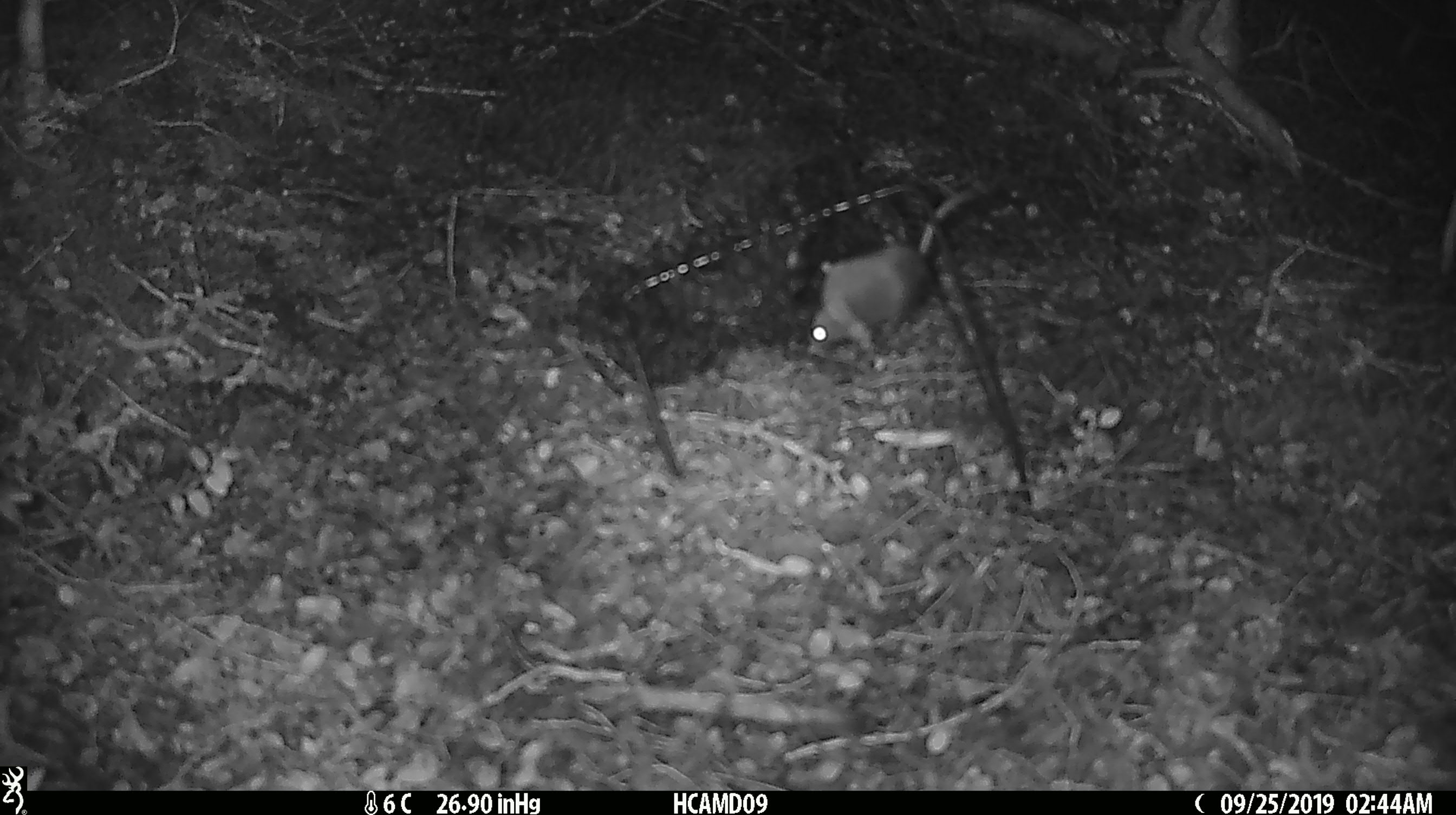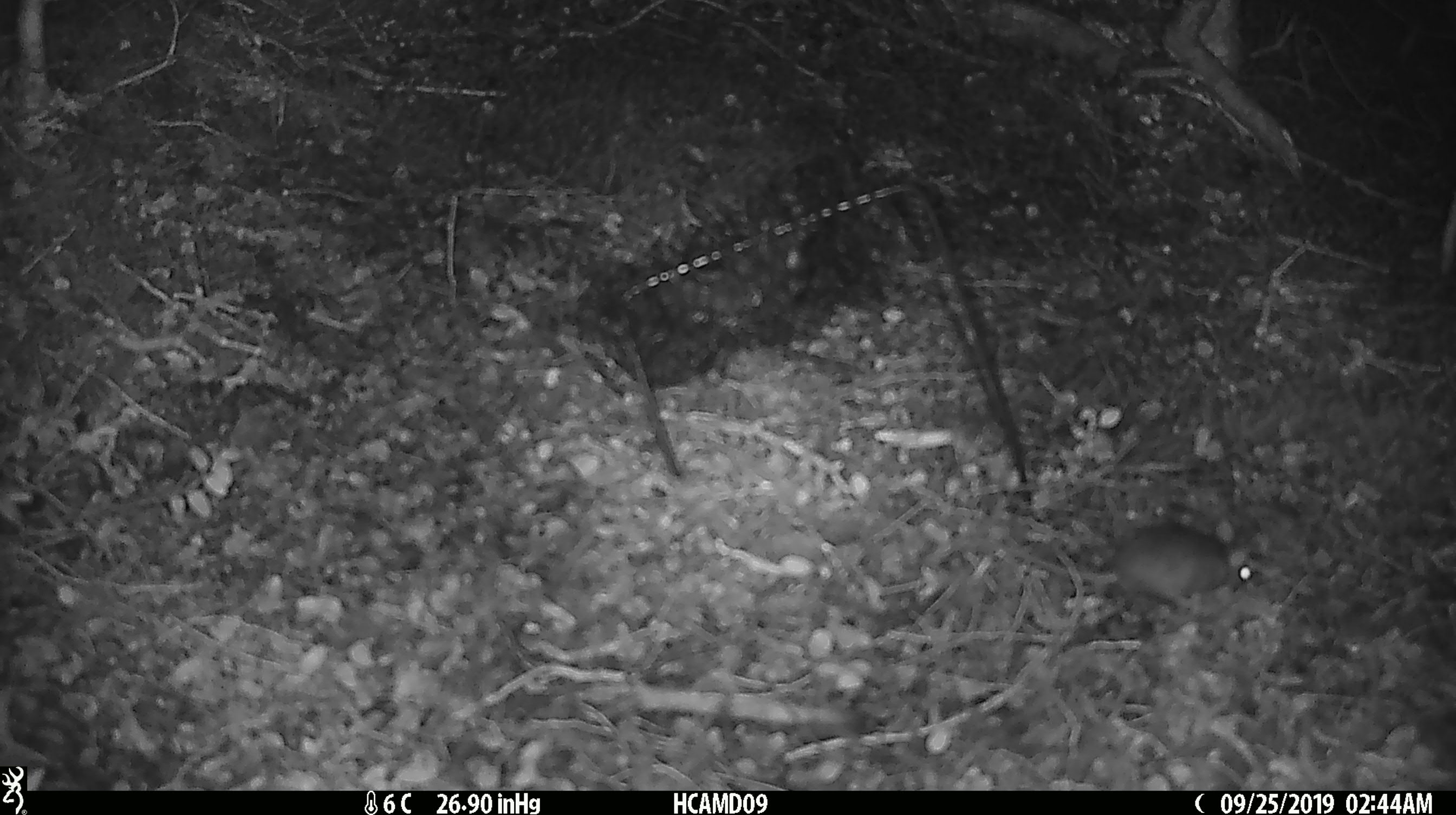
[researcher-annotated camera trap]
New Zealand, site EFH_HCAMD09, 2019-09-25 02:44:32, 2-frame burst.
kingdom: Animalia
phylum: Chordata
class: Mammalia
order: Rodentia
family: Muridae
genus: Mus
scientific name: Mus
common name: mouse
Mouse (Mus).